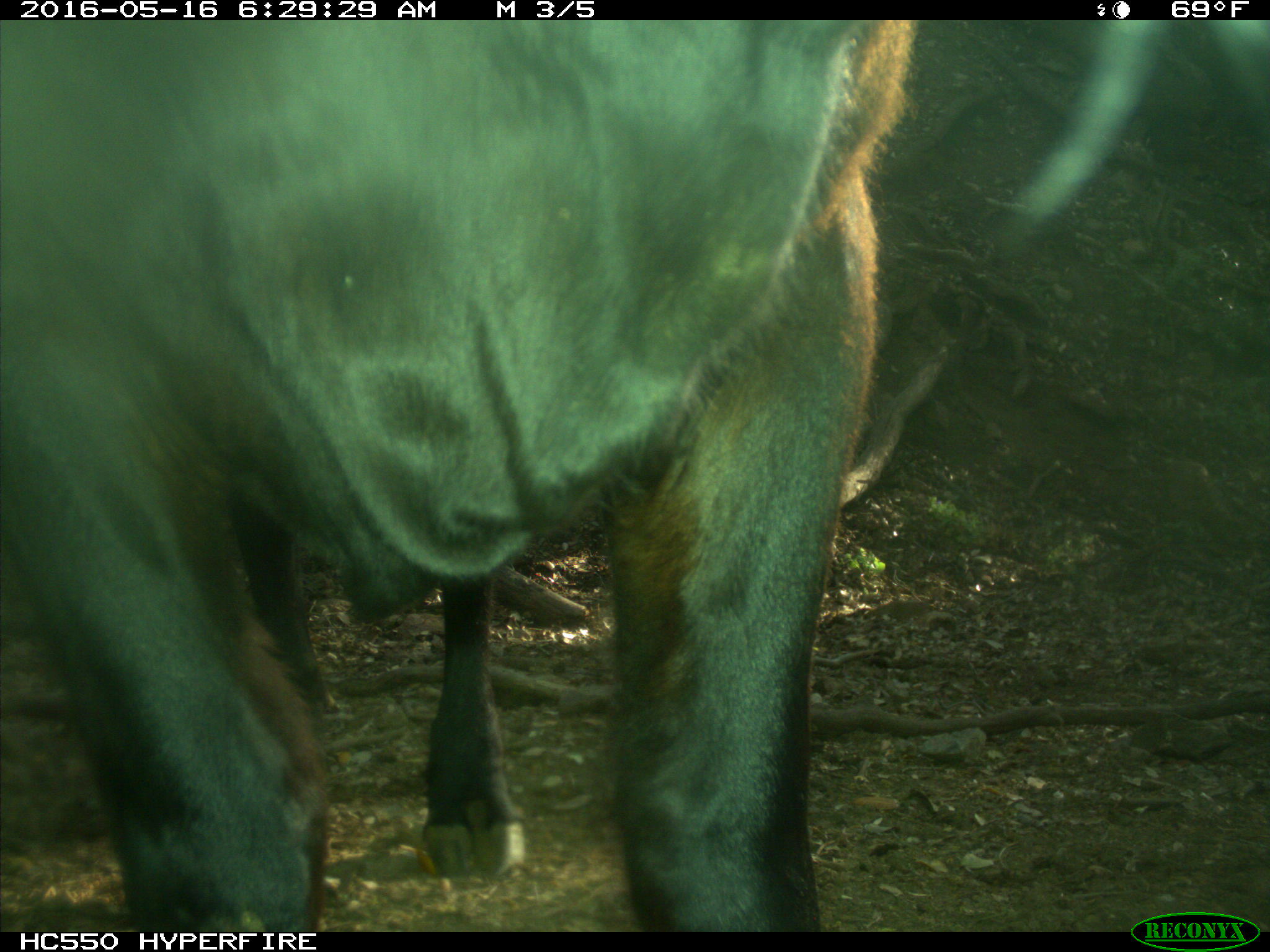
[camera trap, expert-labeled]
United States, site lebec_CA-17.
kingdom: Animalia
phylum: Chordata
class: Mammalia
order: Artiodactyla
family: Bovidae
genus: Bos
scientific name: Bos taurus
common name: domestic cow